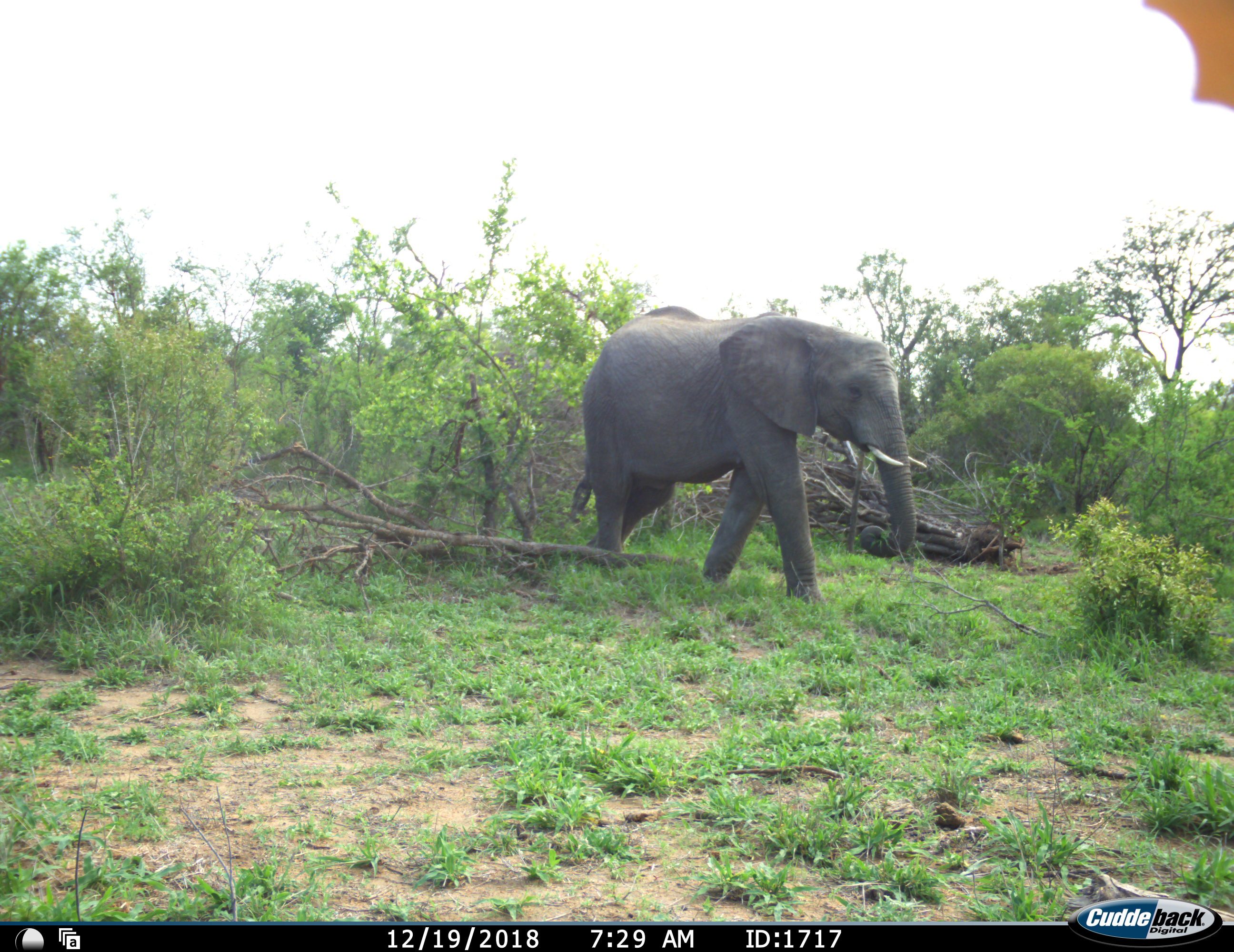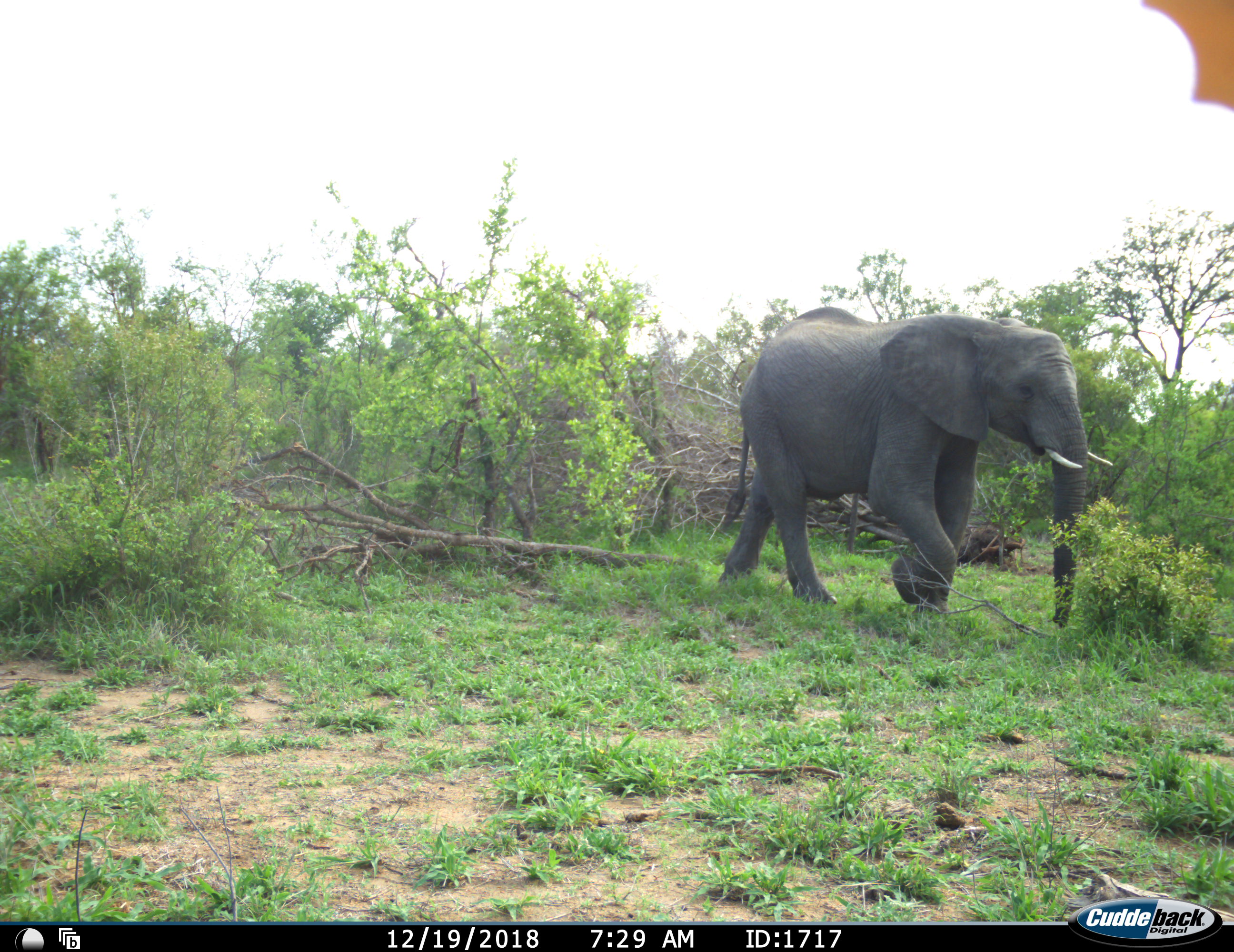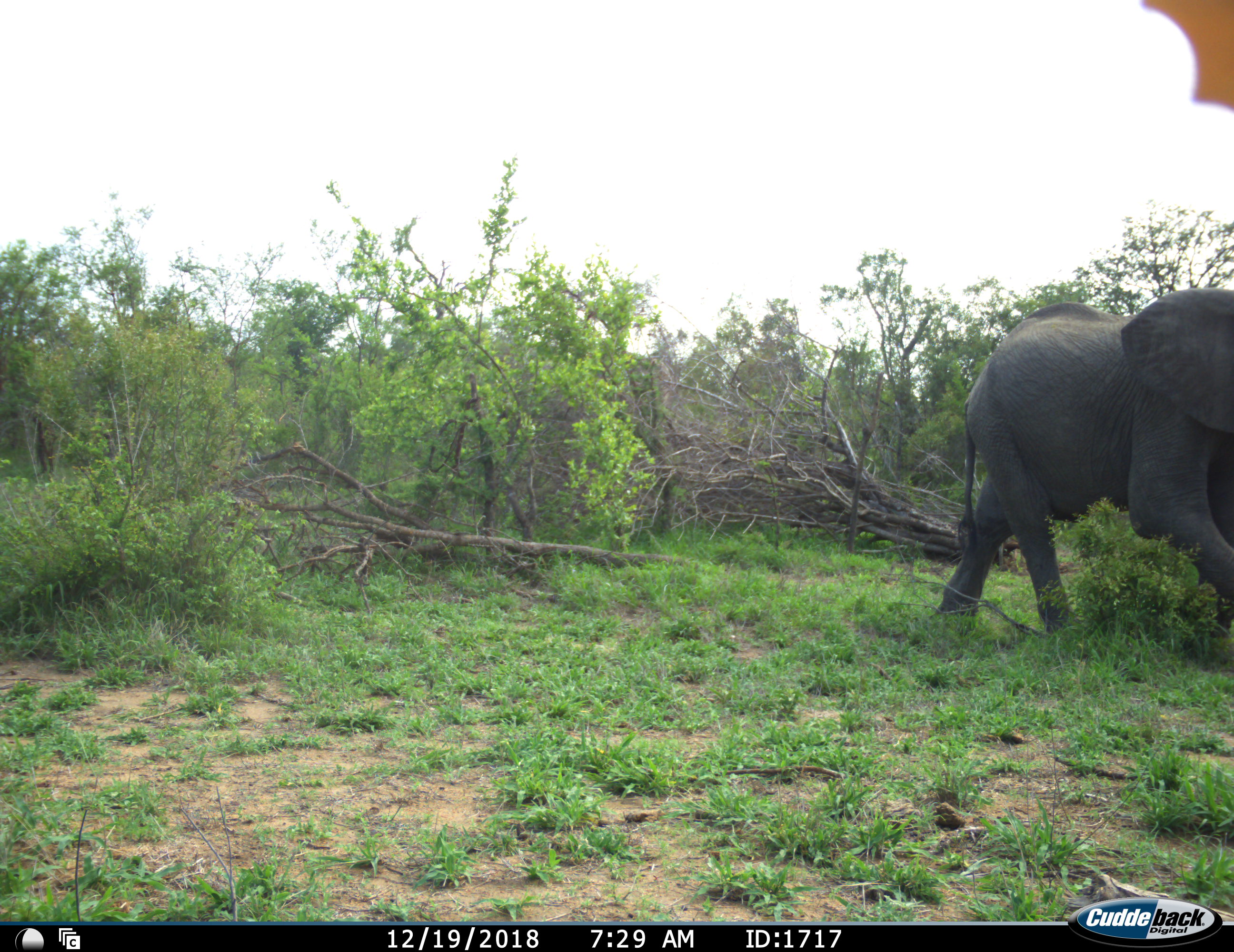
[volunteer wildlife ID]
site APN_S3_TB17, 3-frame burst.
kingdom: Animalia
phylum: Chordata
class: Mammalia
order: Proboscidea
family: Elephantidae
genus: Loxodonta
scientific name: Loxodonta africana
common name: african bush elephant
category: elephant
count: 1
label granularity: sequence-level